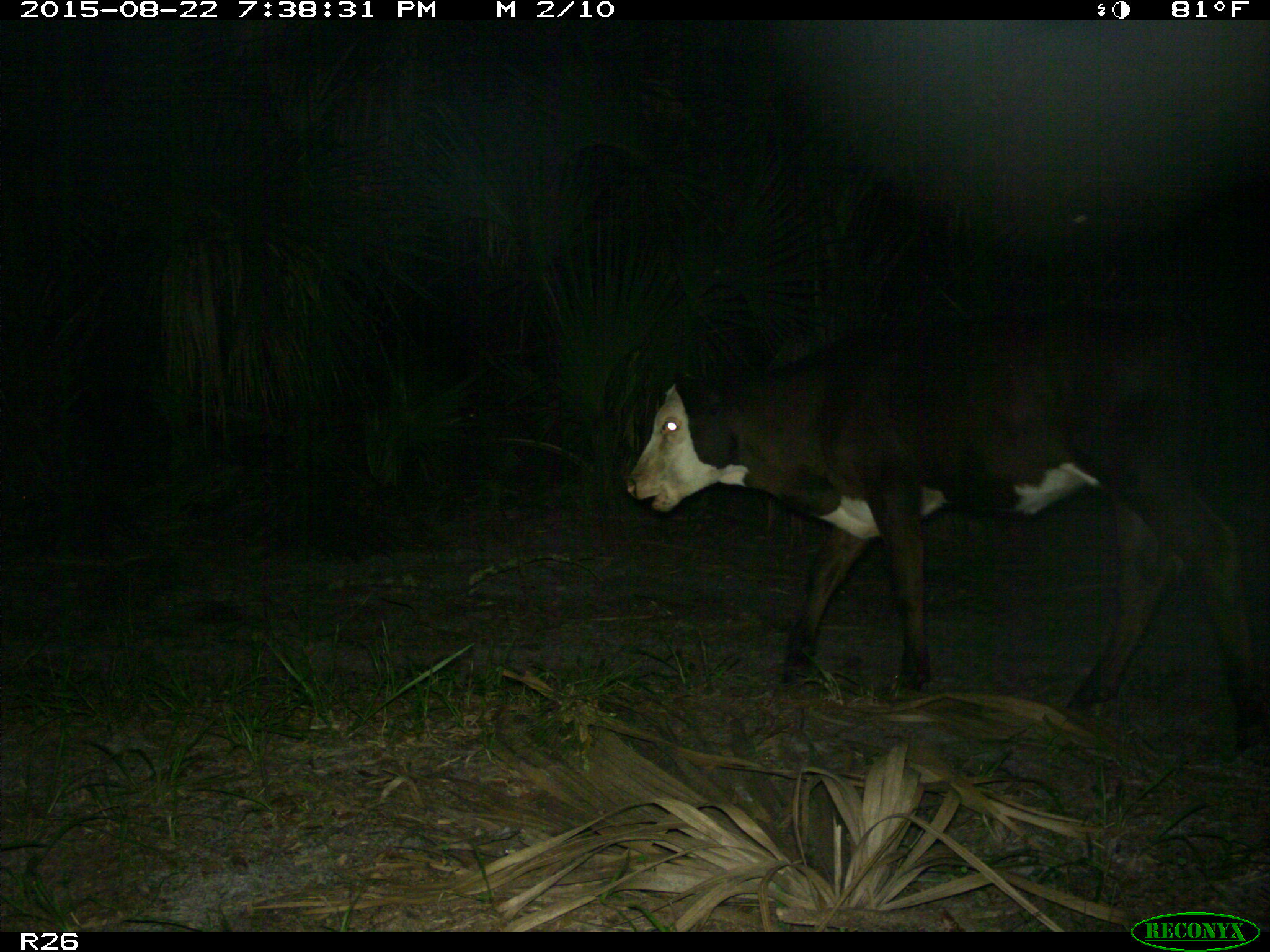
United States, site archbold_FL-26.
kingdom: Animalia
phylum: Chordata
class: Mammalia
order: Artiodactyla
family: Bovidae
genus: Bos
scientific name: Bos taurus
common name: domestic cow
Bos taurus (domestic cow).